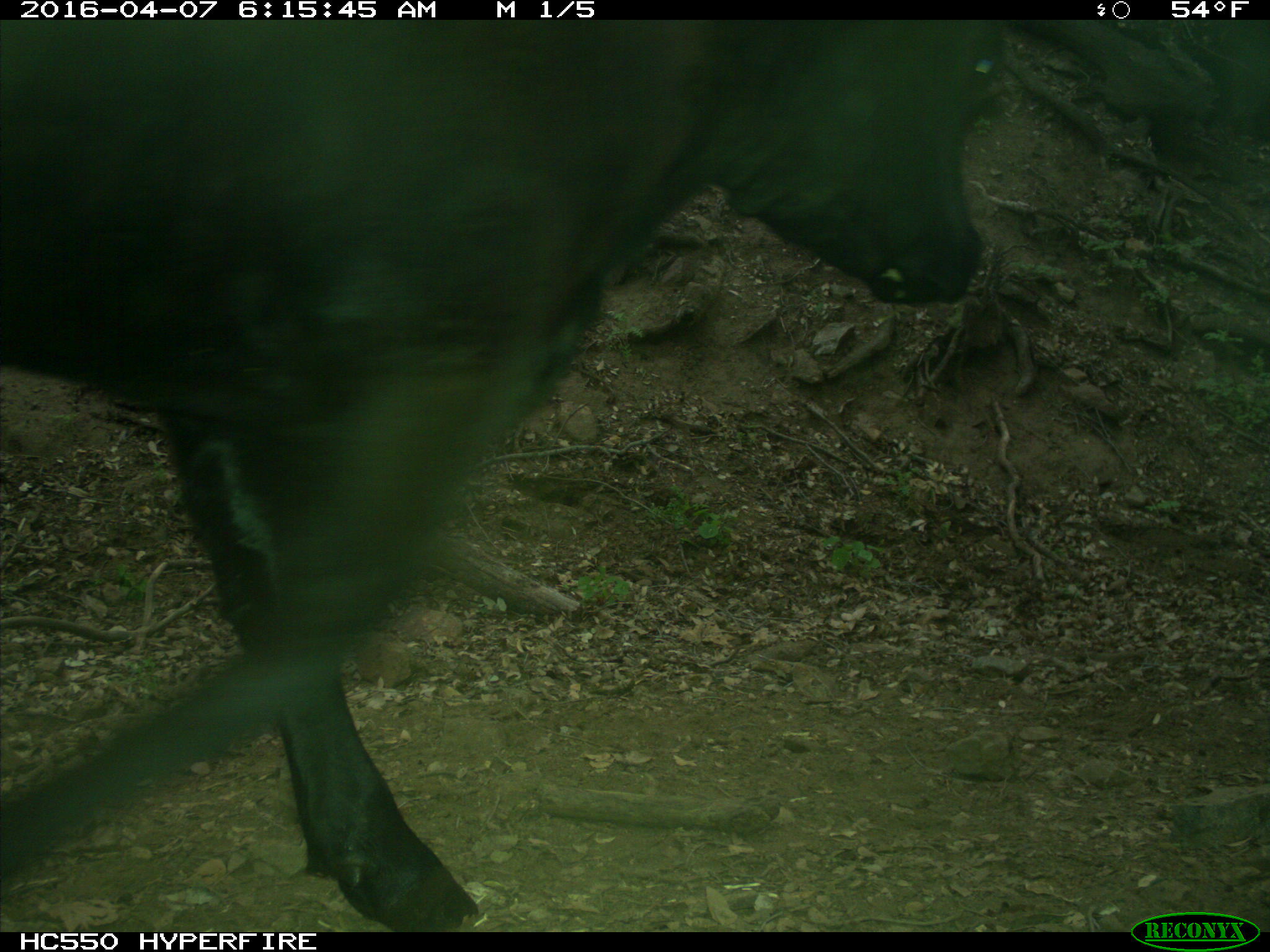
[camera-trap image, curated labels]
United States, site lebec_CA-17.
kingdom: Animalia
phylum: Chordata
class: Mammalia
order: Artiodactyla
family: Bovidae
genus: Bos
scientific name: Bos taurus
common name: domestic cow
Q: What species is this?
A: Bos taurus (domestic cow).